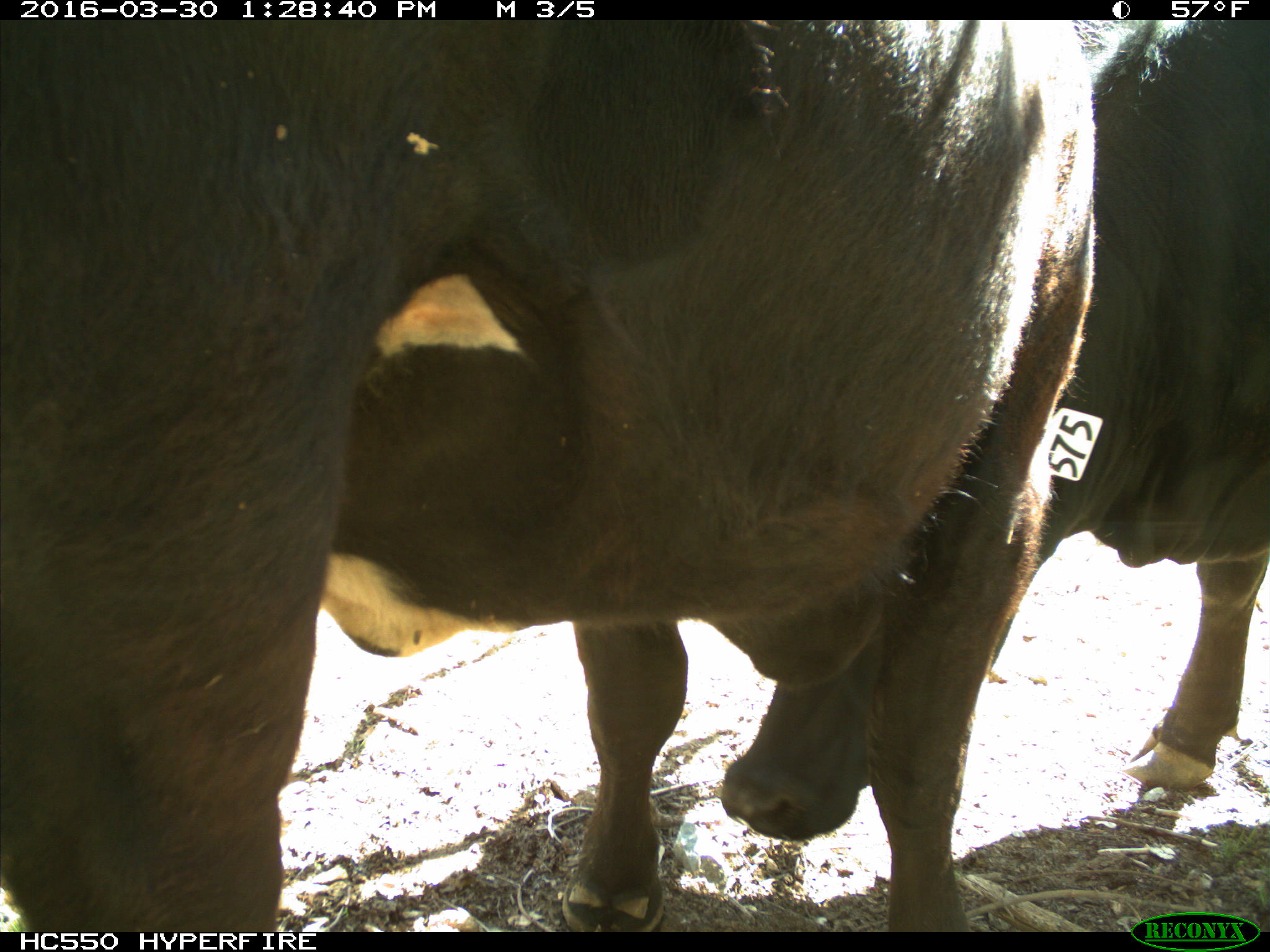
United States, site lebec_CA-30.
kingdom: Animalia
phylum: Chordata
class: Mammalia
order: Artiodactyla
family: Bovidae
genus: Bos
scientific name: Bos taurus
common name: domestic cow